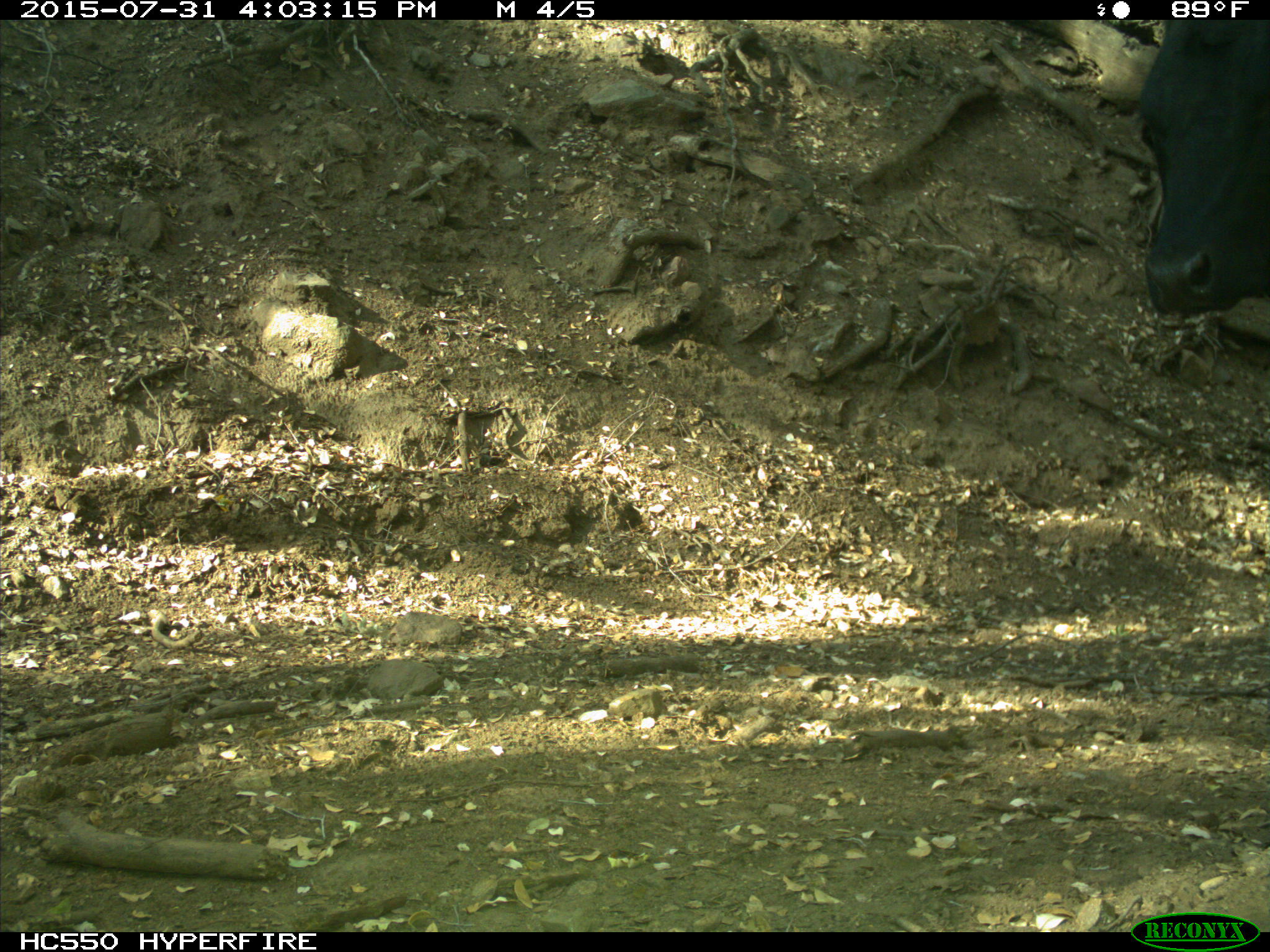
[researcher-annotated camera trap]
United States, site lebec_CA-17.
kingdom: Animalia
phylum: Chordata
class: Mammalia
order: Artiodactyla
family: Bovidae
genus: Bos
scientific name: Bos taurus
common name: domestic cow